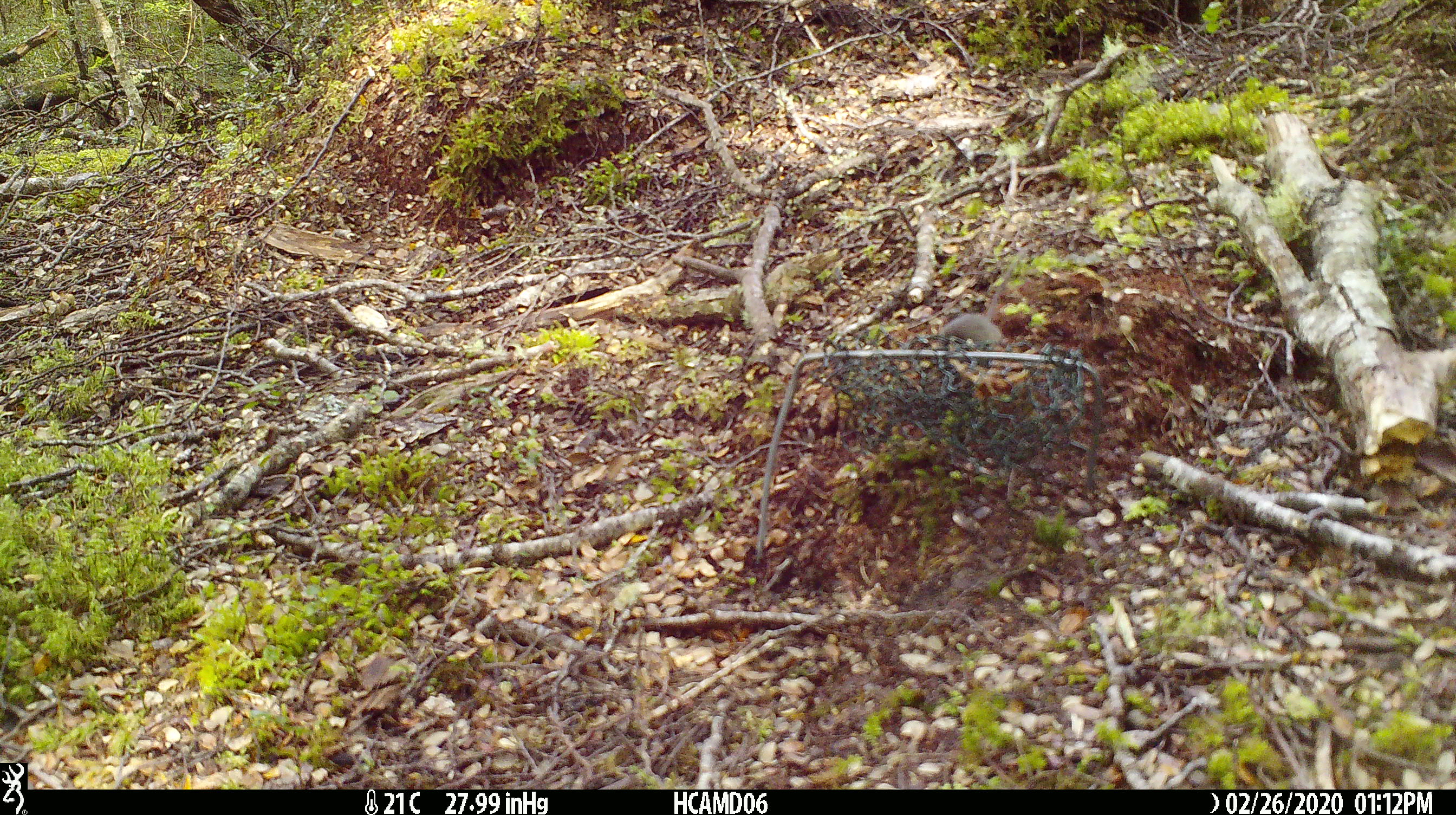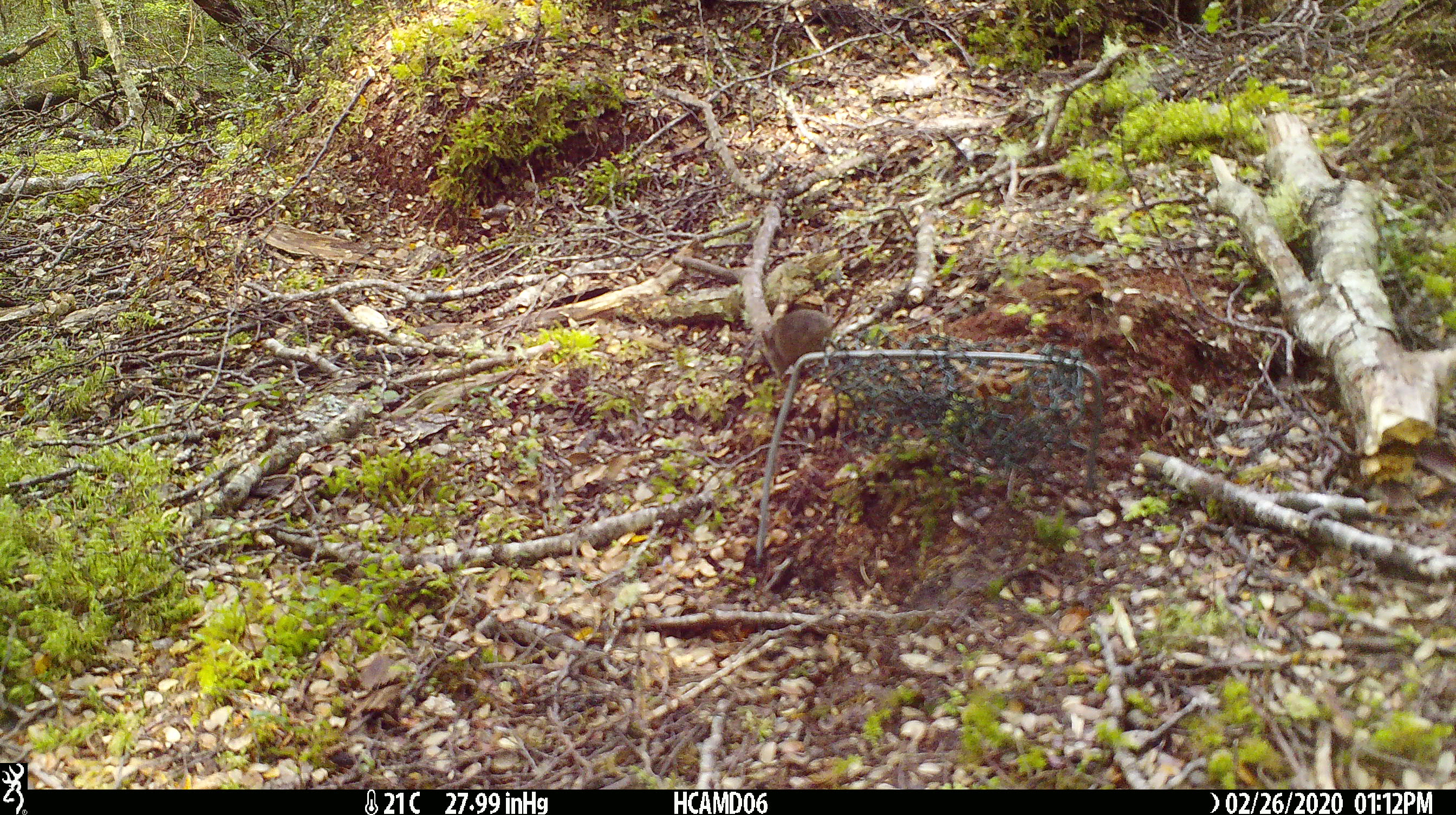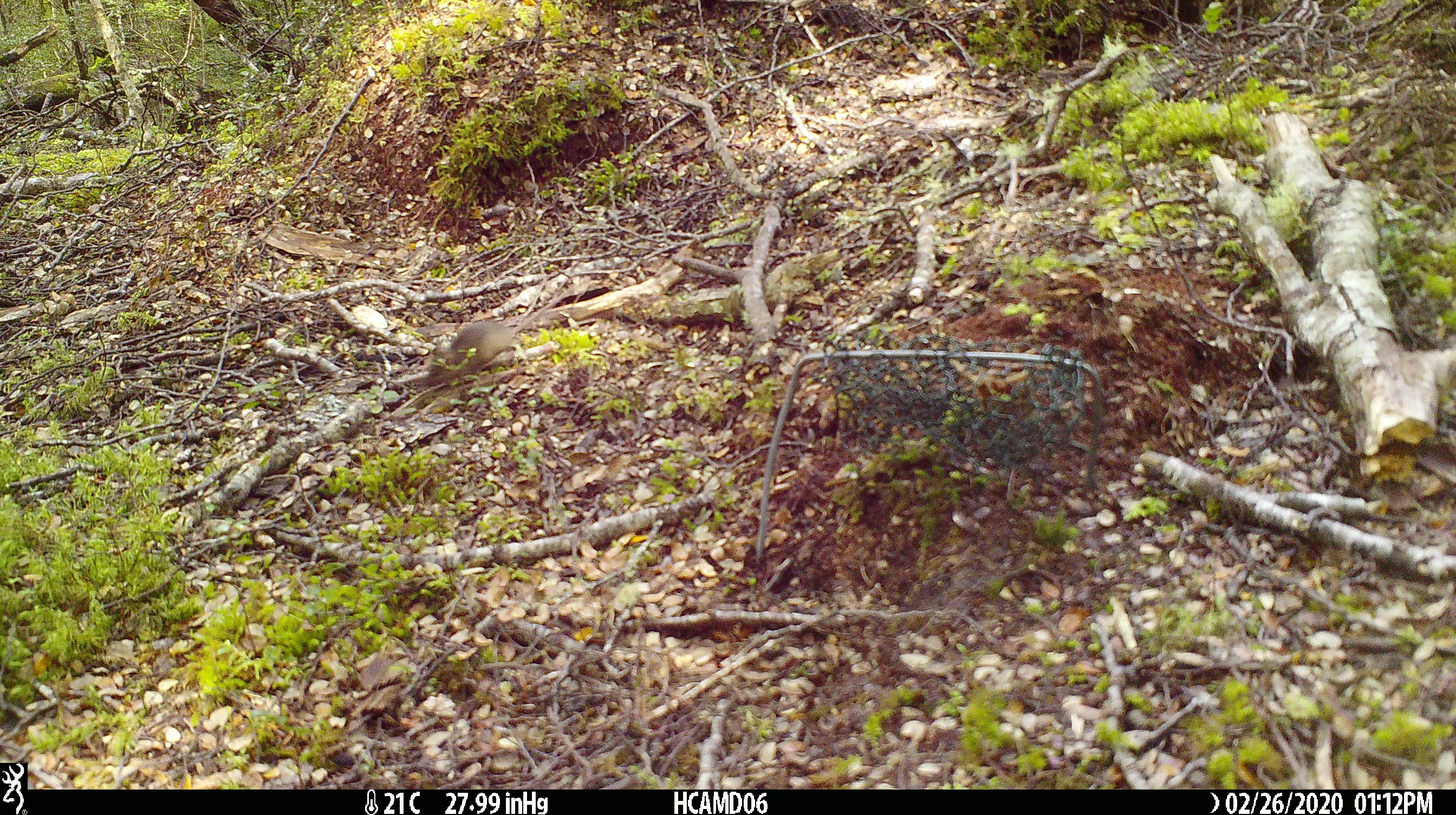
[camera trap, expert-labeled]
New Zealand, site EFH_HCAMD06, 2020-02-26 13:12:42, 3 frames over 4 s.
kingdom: Animalia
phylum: Chordata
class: Mammalia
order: Rodentia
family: Muridae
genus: Mus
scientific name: Mus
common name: mouse